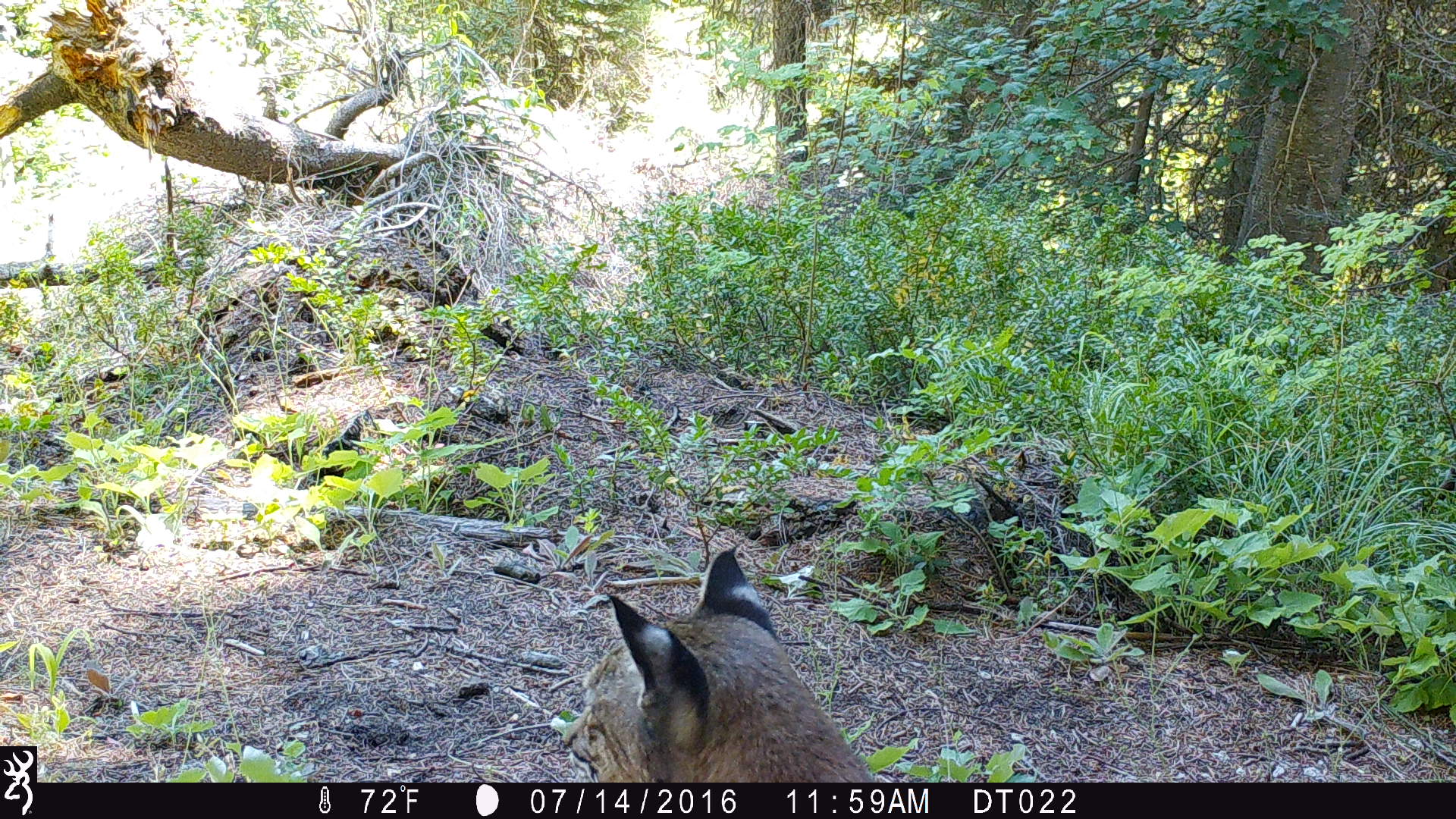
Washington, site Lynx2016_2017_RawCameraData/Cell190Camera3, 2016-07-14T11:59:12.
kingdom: Animalia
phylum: Chordata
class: Mammalia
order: Carnivora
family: Felidae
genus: Lynx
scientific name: Lynx rufus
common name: bobcat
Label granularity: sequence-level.